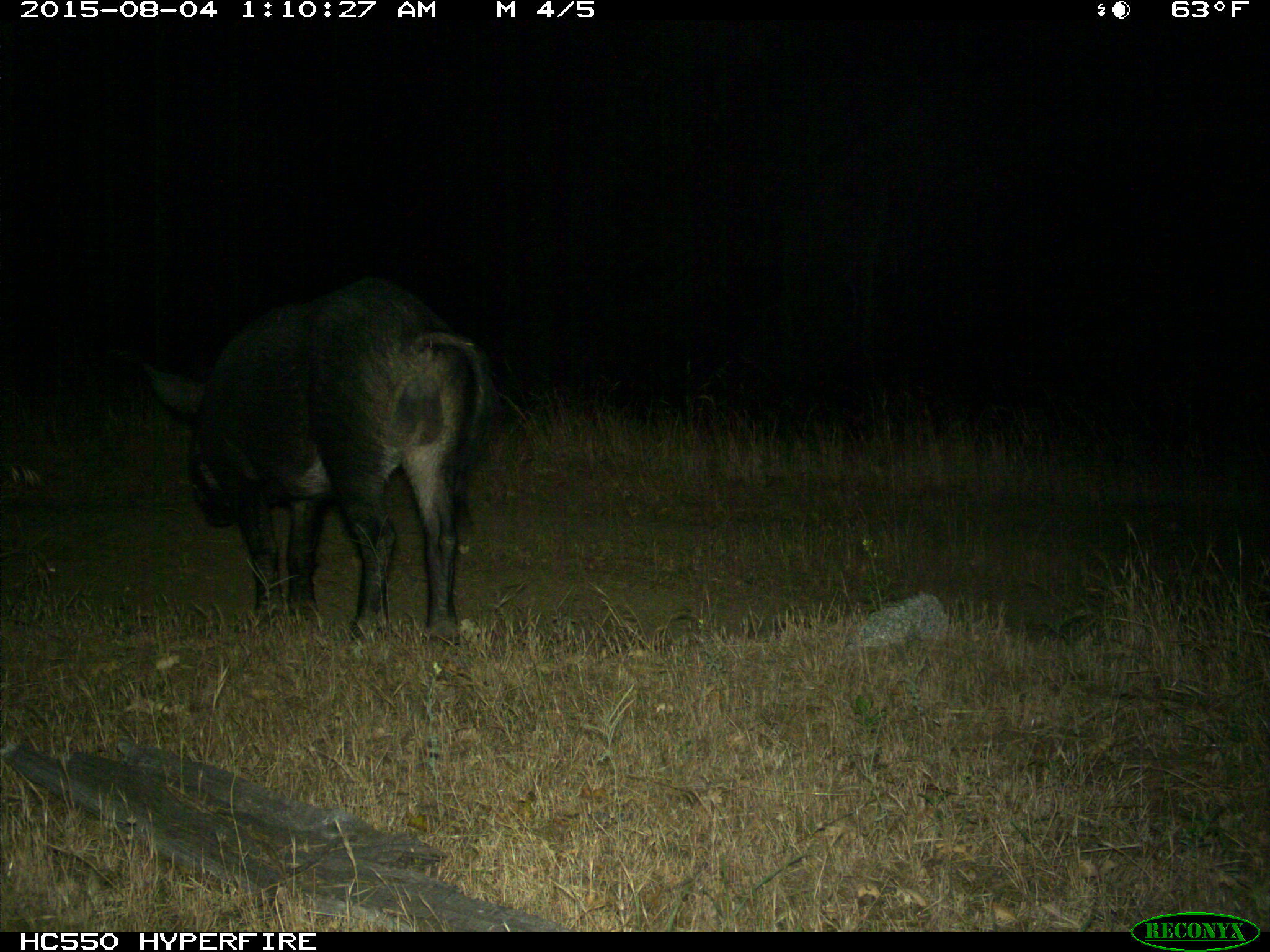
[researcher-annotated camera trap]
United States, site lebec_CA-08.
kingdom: Animalia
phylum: Chordata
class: Mammalia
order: Artiodactyla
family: Suidae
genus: Sus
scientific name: Sus scrofa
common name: wild boar